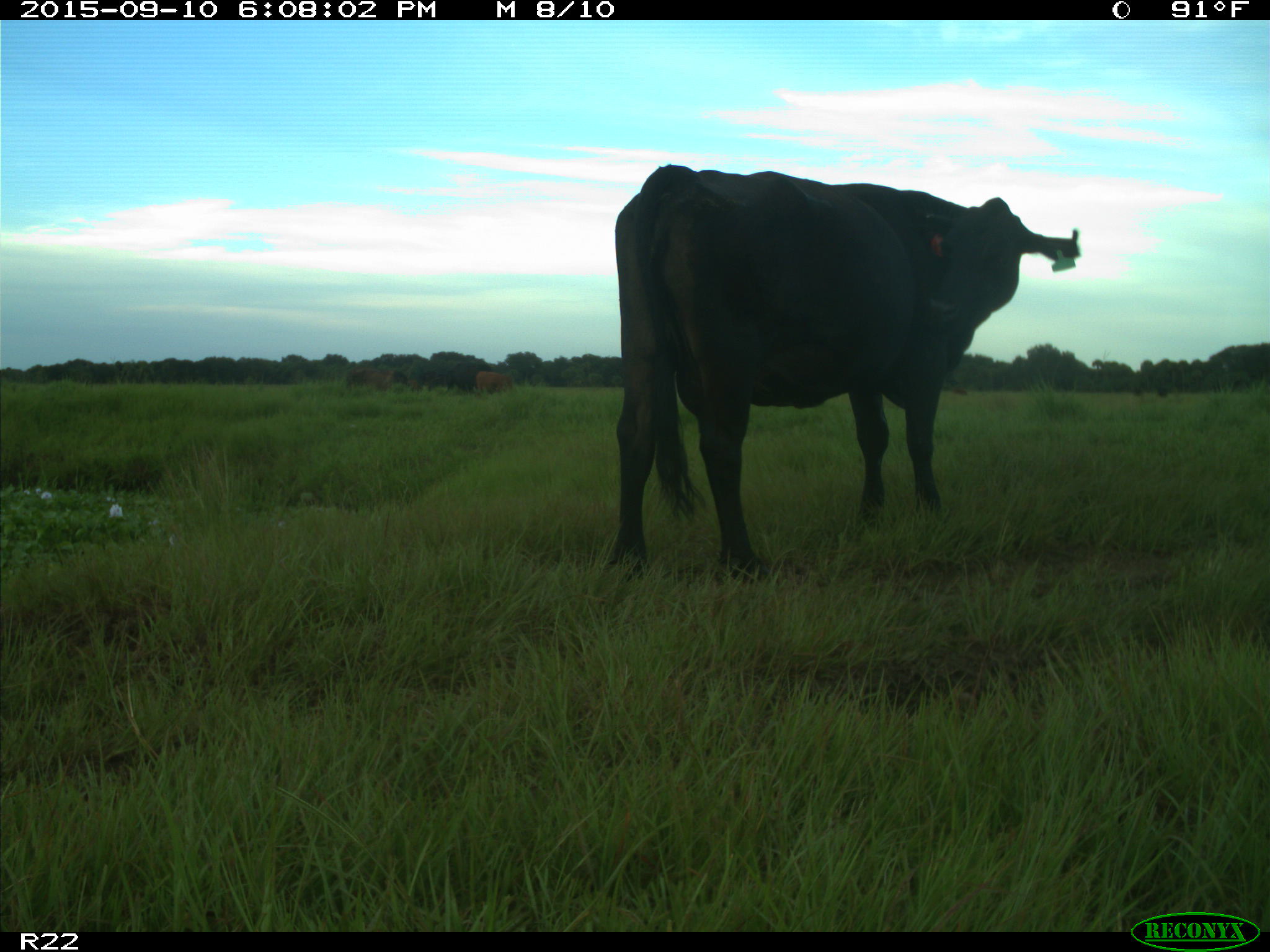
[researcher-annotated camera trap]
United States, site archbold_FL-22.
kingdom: Animalia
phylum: Chordata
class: Mammalia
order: Artiodactyla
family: Bovidae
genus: Bos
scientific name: Bos taurus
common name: domestic cow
Bos taurus (domestic cow).